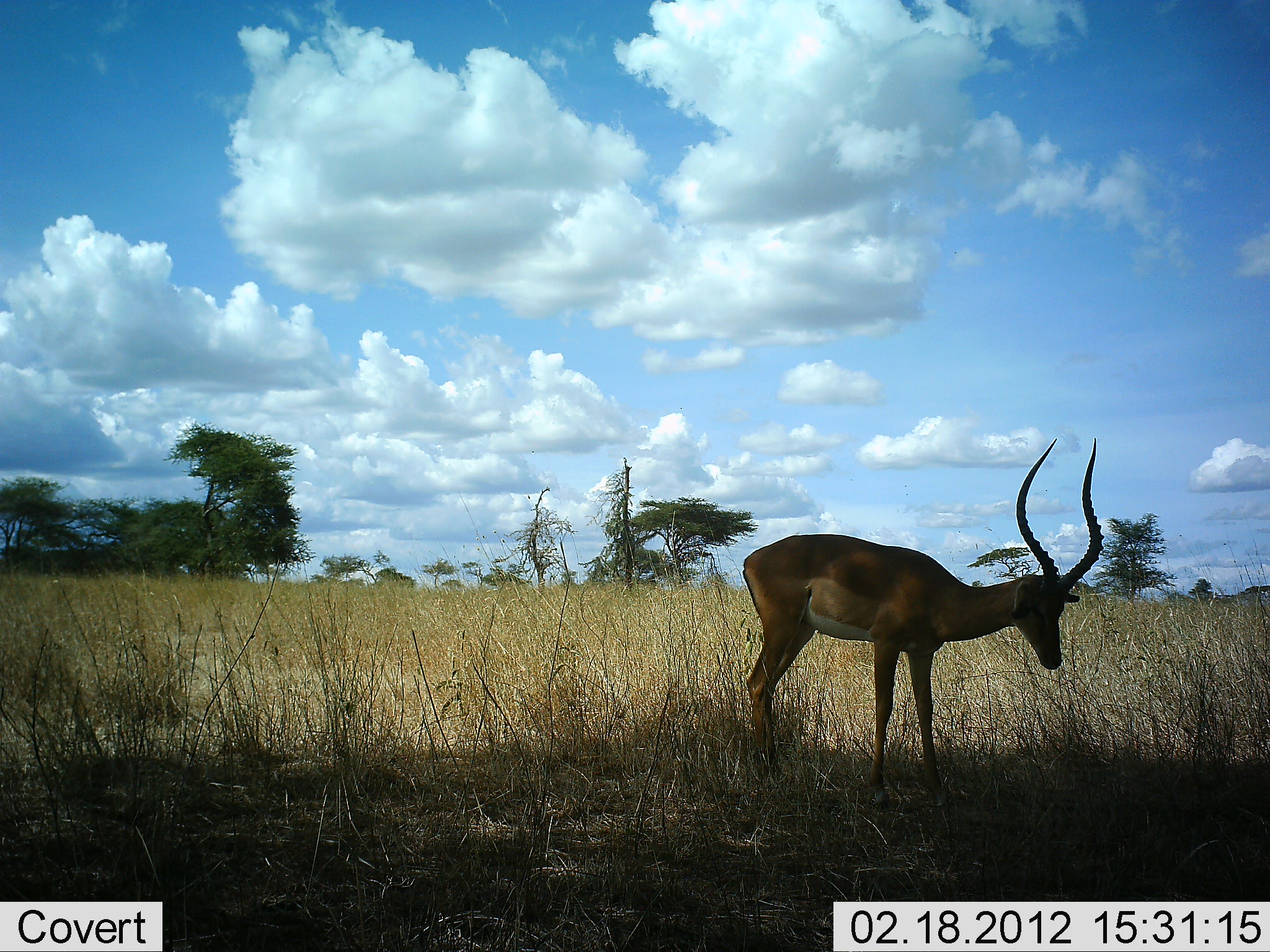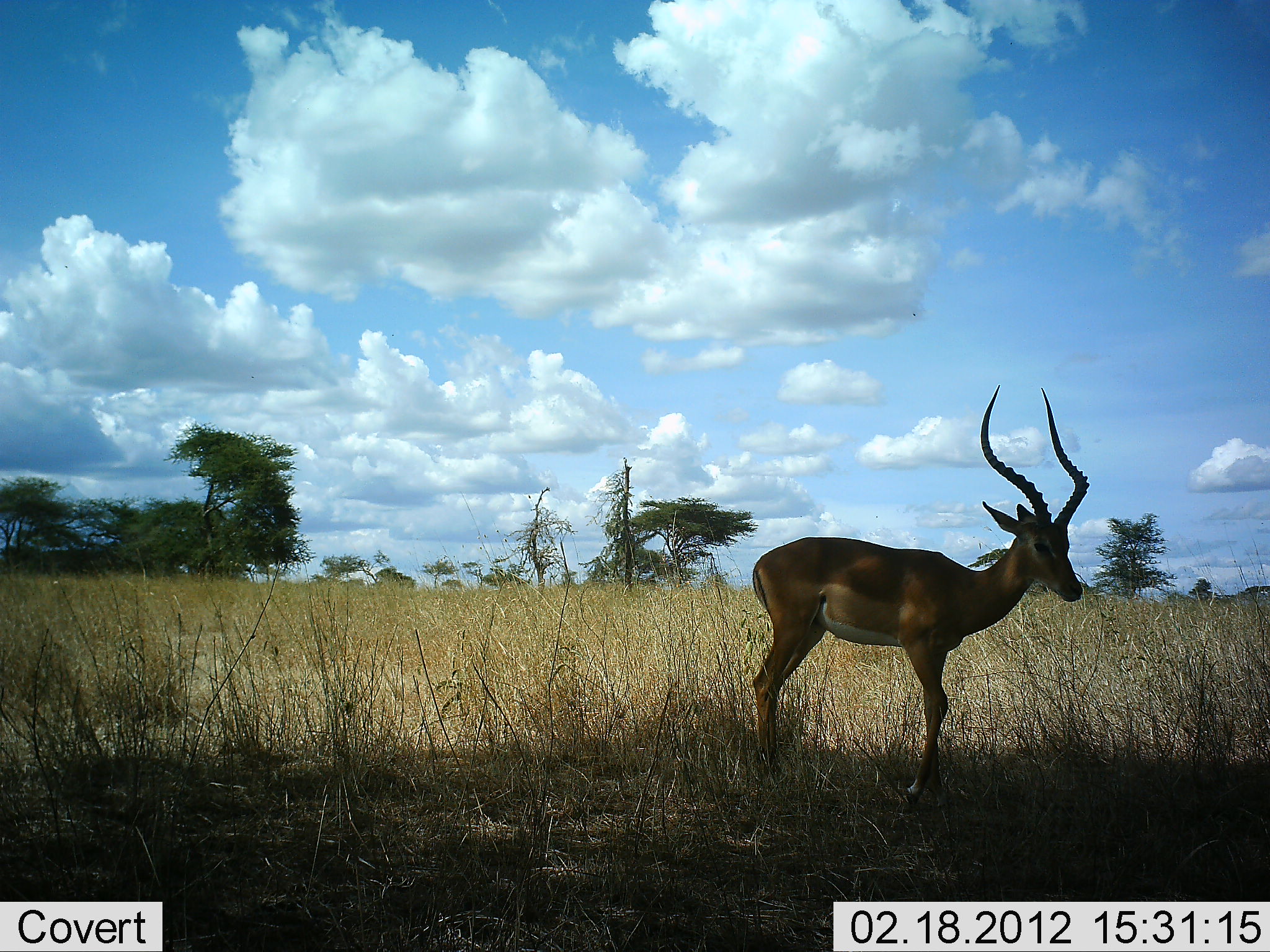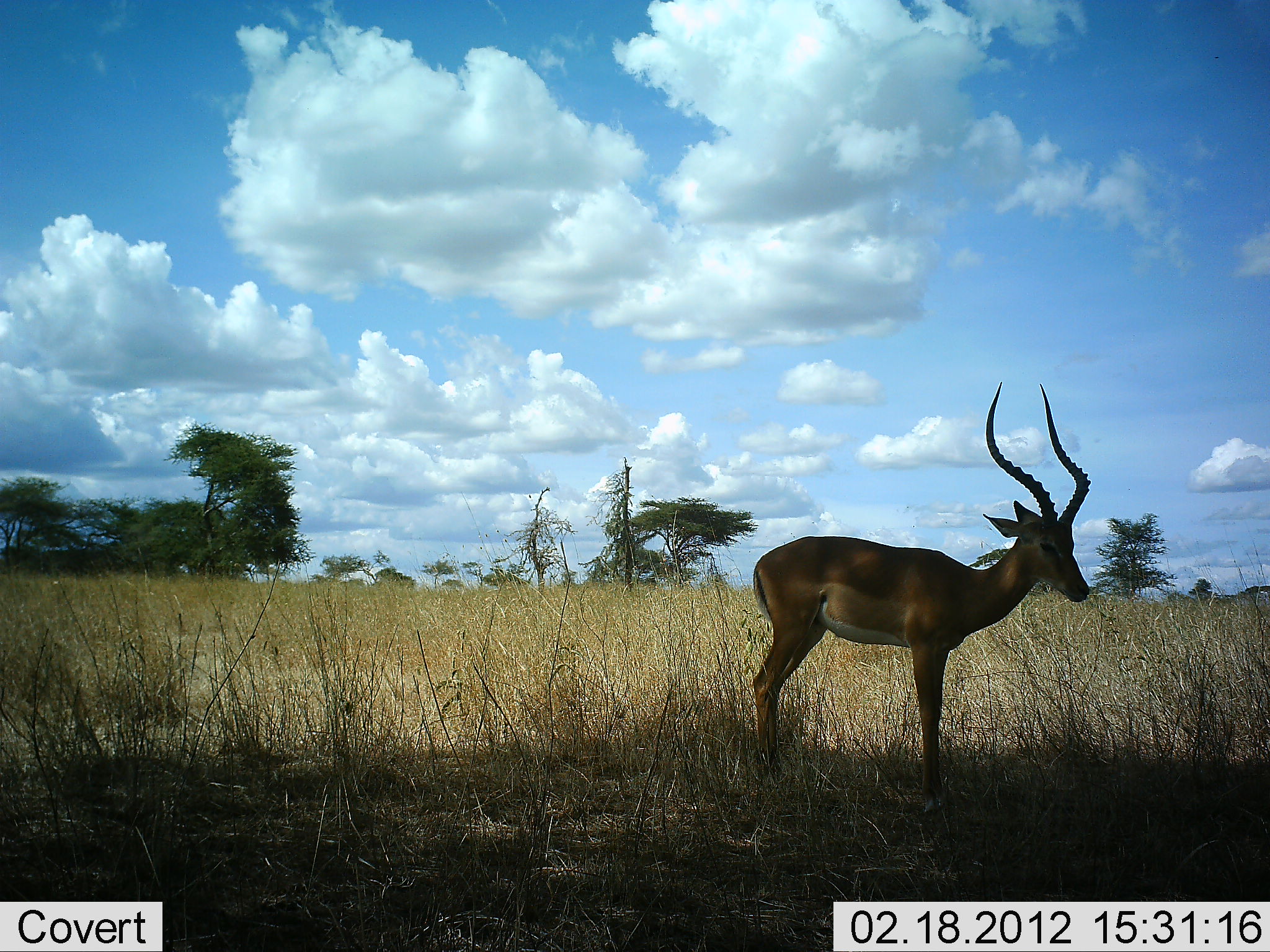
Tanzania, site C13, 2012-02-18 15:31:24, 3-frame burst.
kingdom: Animalia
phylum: Chordata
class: Mammalia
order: Artiodactyla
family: Bovidae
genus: Aepyceros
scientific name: Aepyceros melampus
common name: impala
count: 1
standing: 89%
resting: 0%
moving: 7%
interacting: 0%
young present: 0%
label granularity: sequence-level